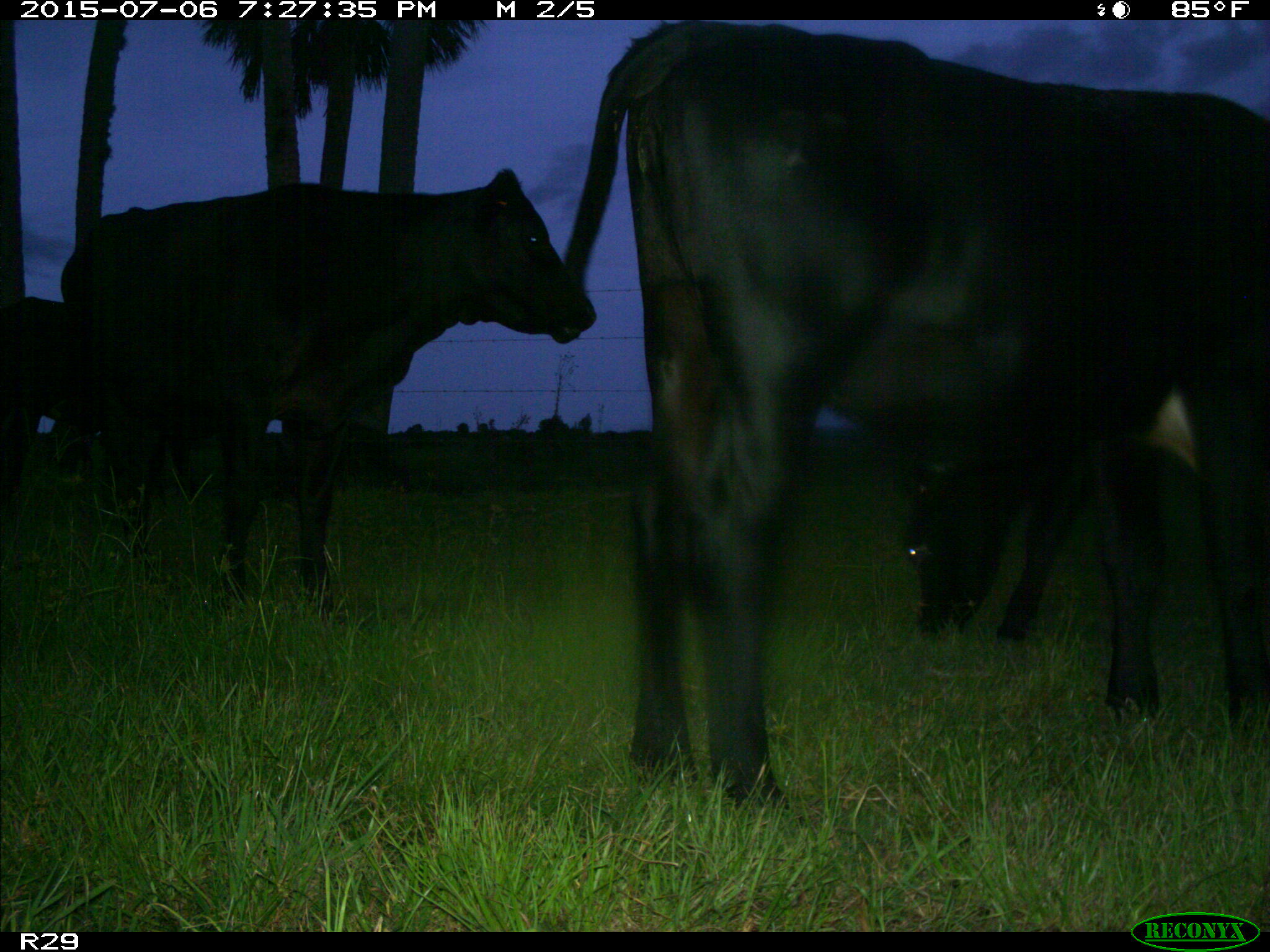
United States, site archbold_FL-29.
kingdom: Animalia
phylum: Chordata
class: Mammalia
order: Artiodactyla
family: Bovidae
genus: Bos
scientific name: Bos taurus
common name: domestic cow